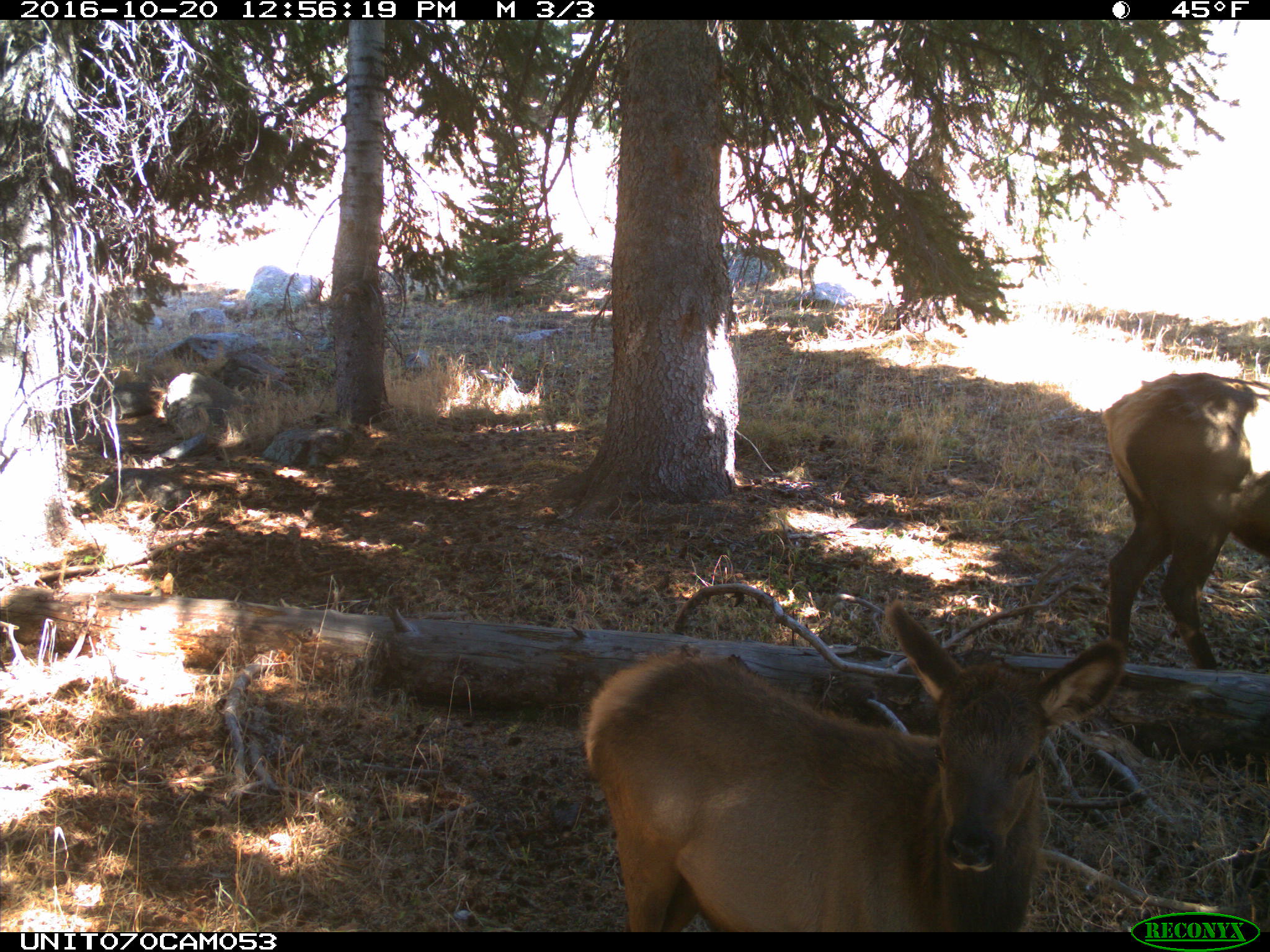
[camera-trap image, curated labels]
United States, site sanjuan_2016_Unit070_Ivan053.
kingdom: Animalia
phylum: Chordata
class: Mammalia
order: Artiodactyla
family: Cervidae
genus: Cervus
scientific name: Cervus elaphus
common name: red deer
Cervus elaphus (red deer).